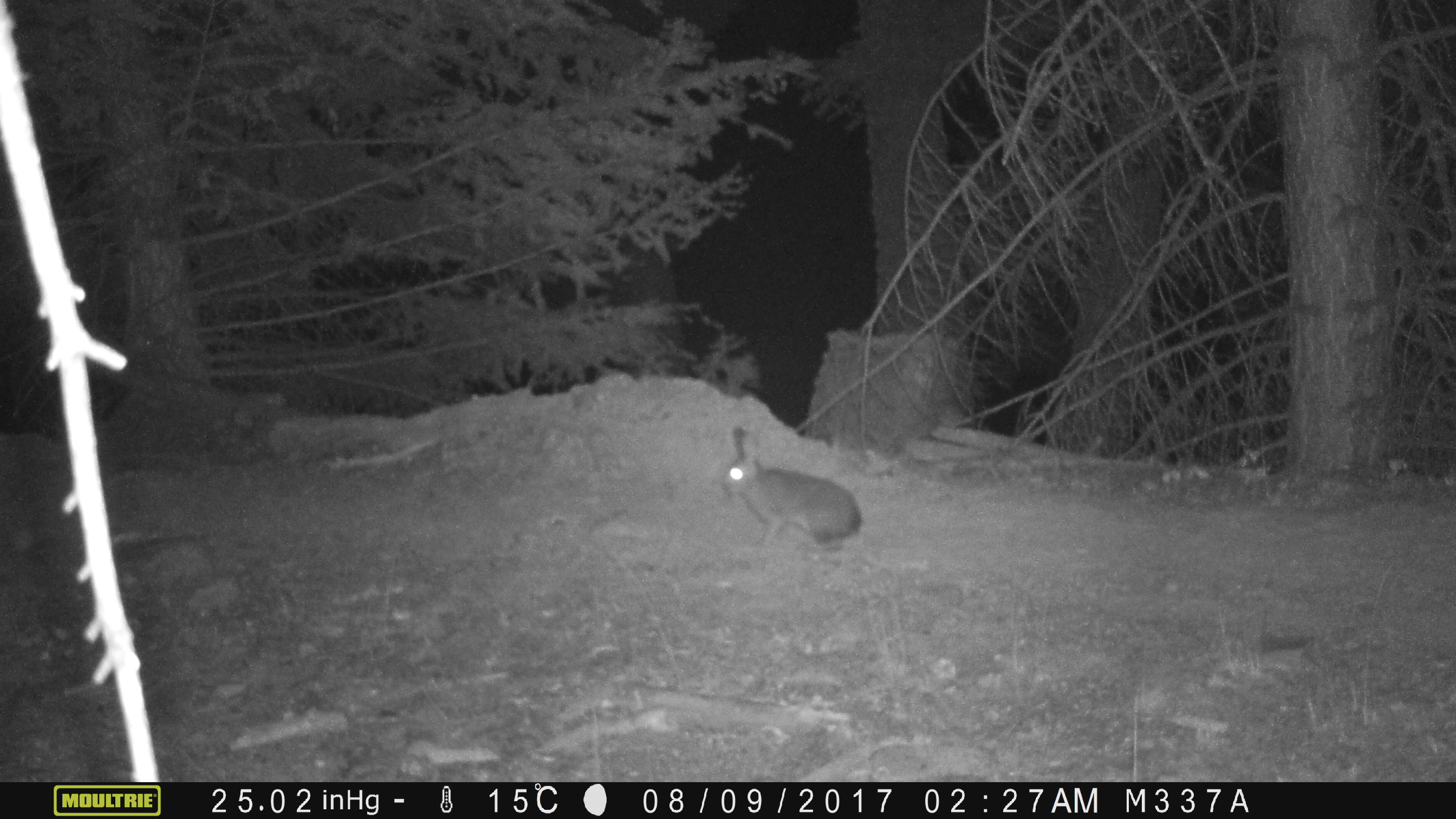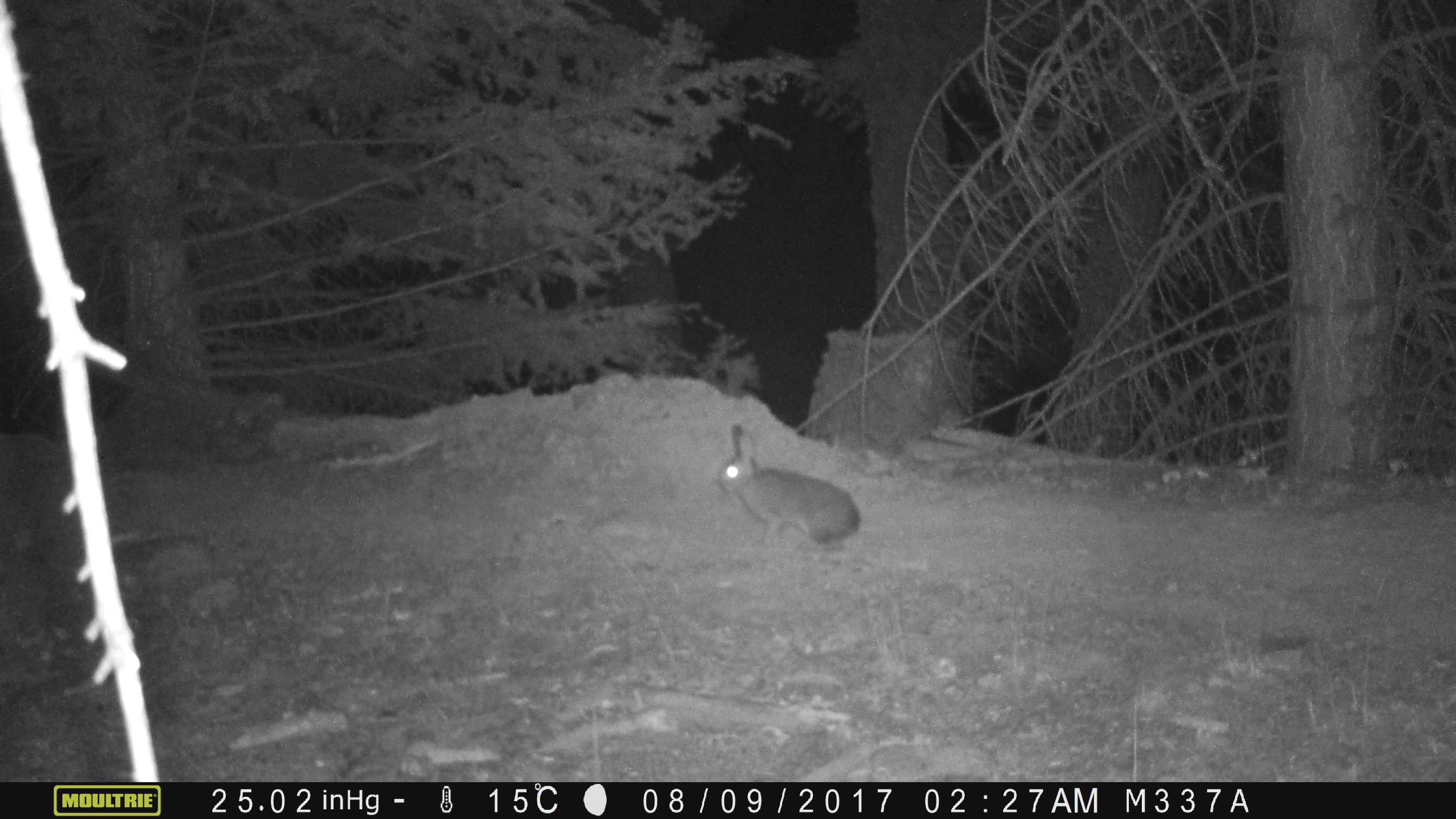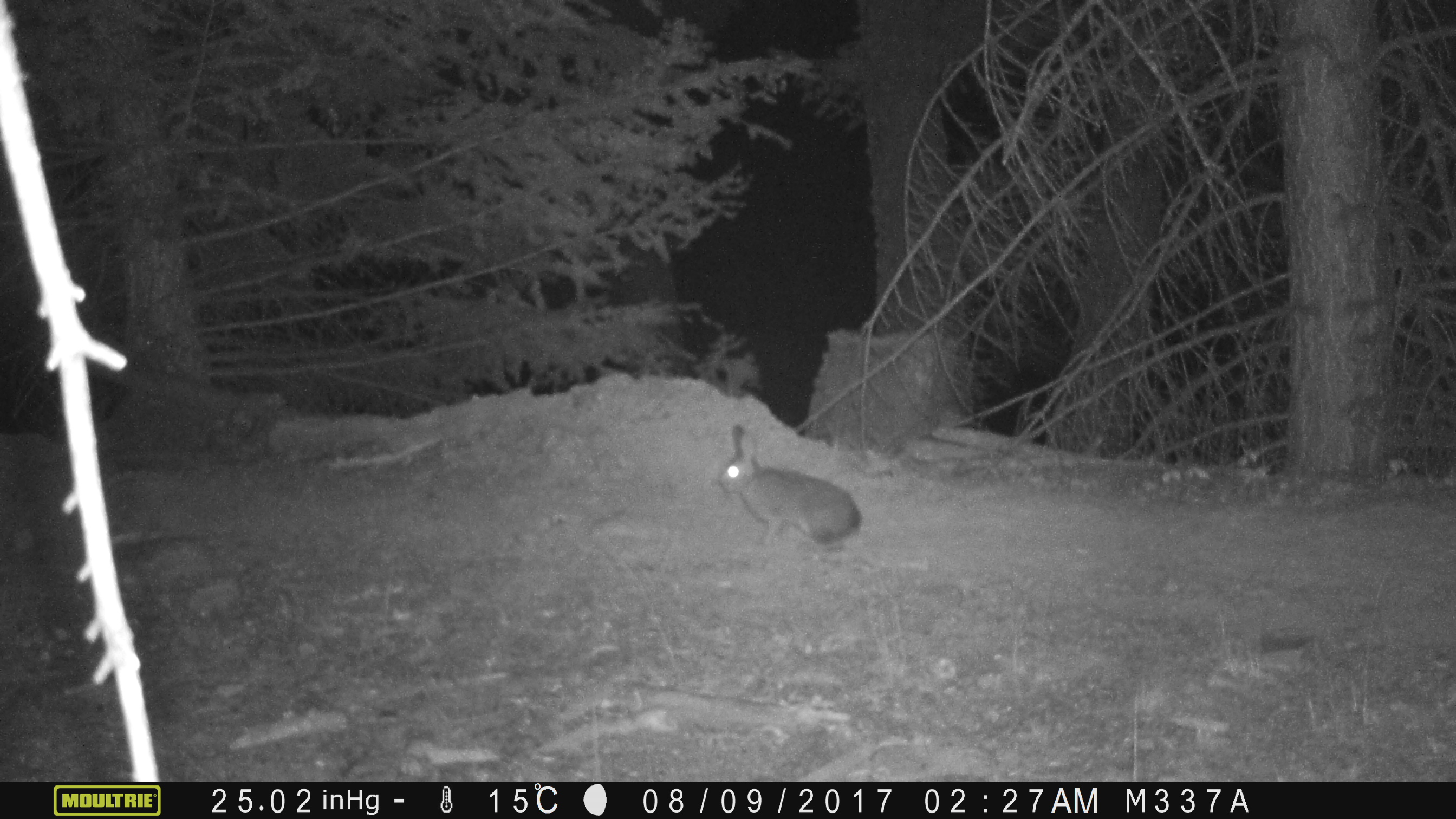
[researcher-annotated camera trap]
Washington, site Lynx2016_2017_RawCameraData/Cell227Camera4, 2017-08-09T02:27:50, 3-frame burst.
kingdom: Animalia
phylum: Chordata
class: Mammalia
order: Lagomorpha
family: Leporidae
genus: Lepus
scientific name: Lepus americanus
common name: snowshoe hare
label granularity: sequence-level